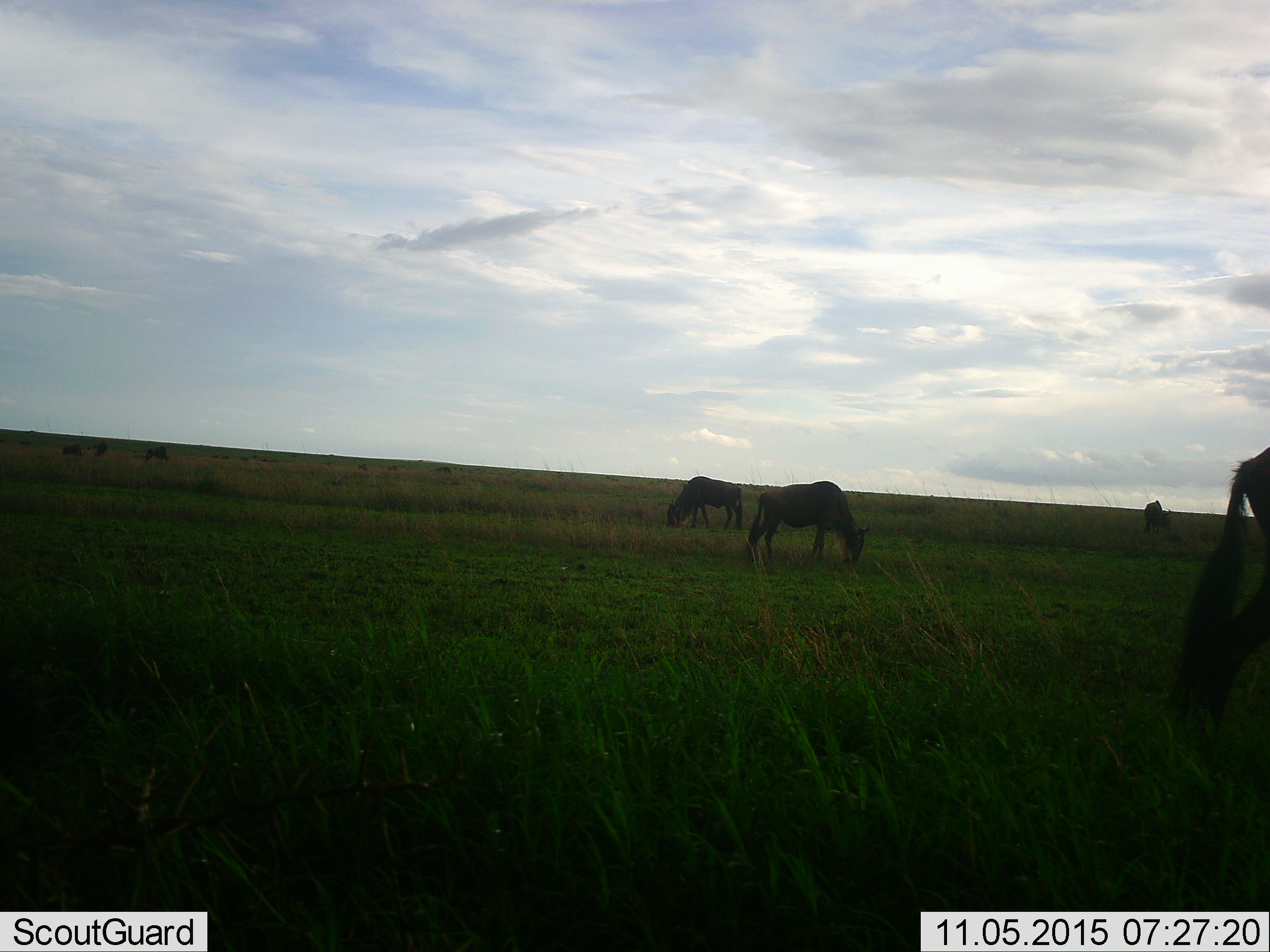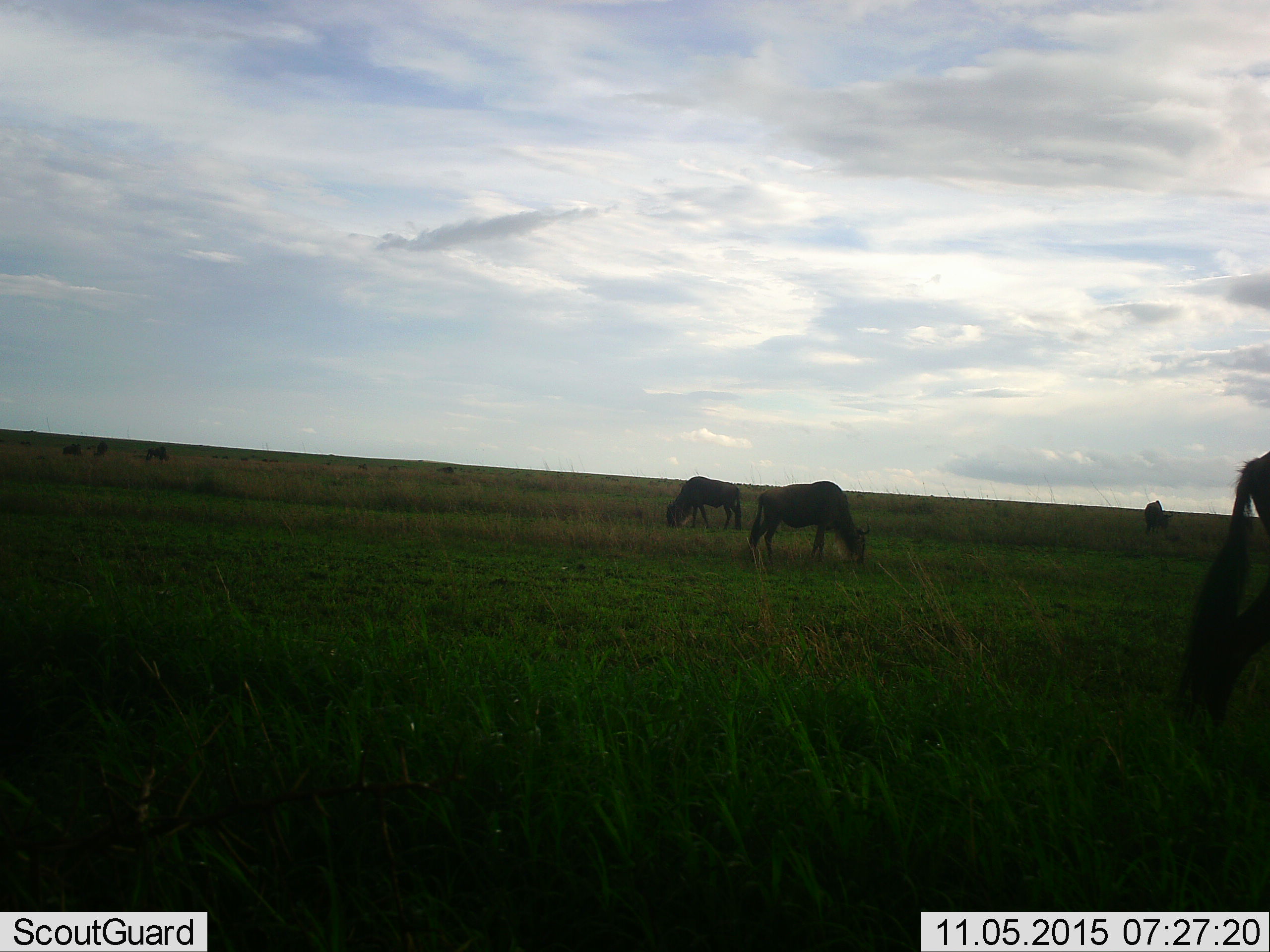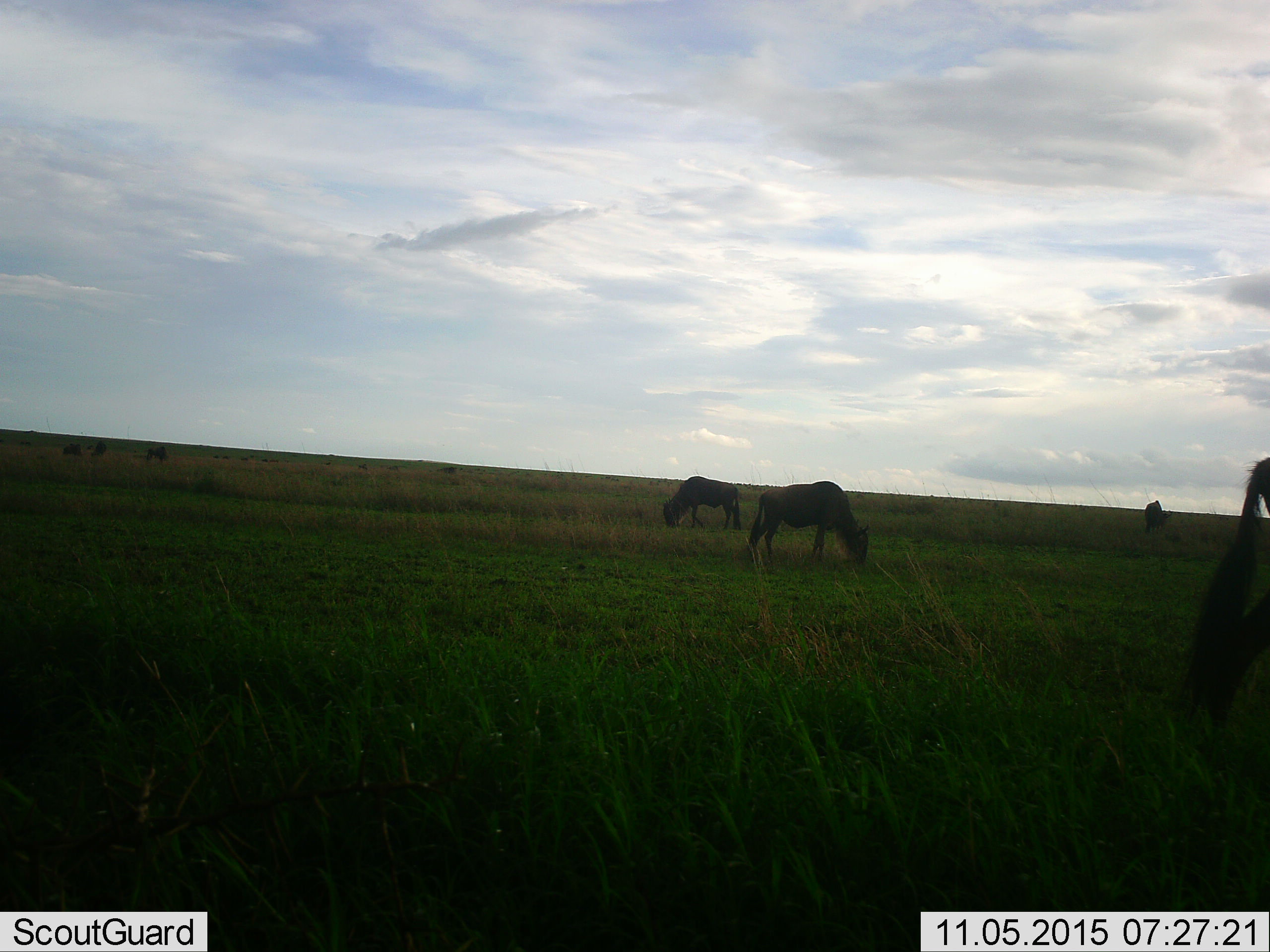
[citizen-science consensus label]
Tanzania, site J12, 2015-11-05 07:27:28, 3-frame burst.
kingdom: Animalia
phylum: Chordata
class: Mammalia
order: Artiodactyla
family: Bovidae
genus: Connochaetes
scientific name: Connochaetes taurinus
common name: blue wildebeest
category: wildebeest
Wildebeest (blue wildebeest) (Connochaetes taurinus), count 8. Behavior (volunteer vote fractions): standing 44%, resting 0%, moving 44%, interacting 0%. Young present (vote fraction): 0%. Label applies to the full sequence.